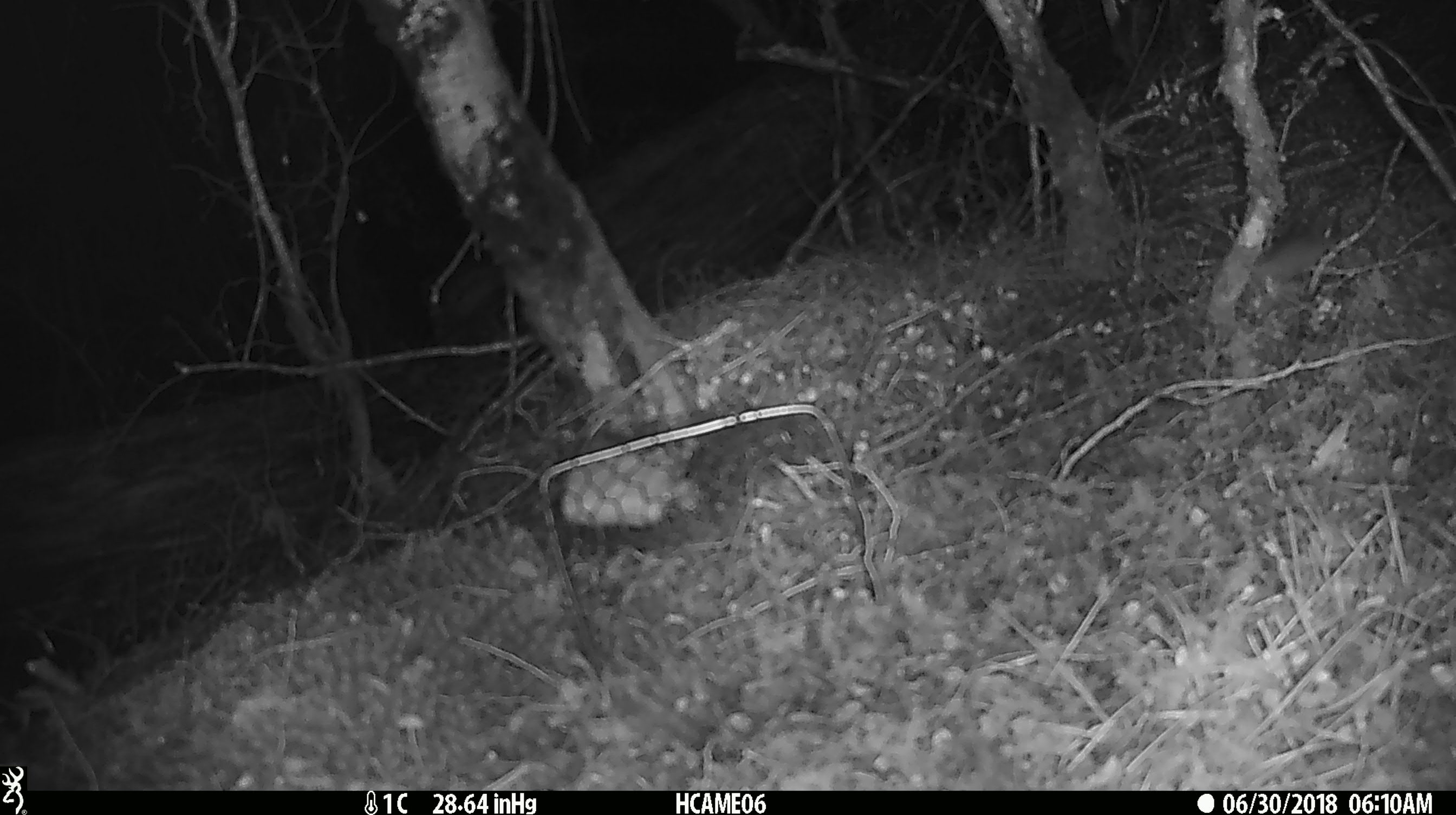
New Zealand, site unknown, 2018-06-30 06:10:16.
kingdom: Animalia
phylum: Chordata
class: Mammalia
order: Rodentia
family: Muridae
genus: Mus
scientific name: Mus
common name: mouse